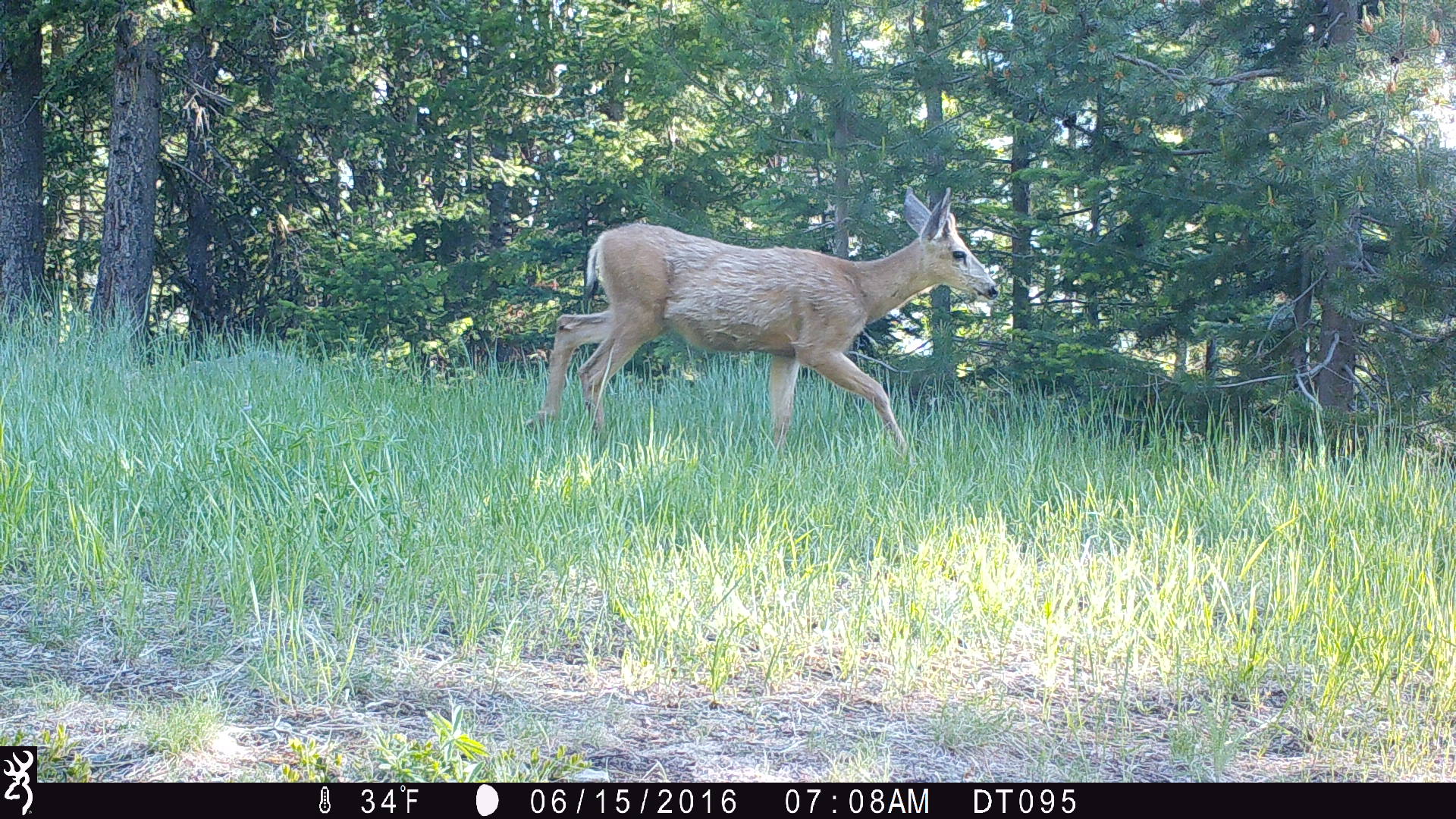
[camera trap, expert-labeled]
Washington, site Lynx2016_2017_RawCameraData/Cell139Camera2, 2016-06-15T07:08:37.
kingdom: Animalia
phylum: Chordata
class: Mammalia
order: Artiodactyla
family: Cervidae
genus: Odocoileus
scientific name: Odocoileus hemionus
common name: mule deer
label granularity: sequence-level